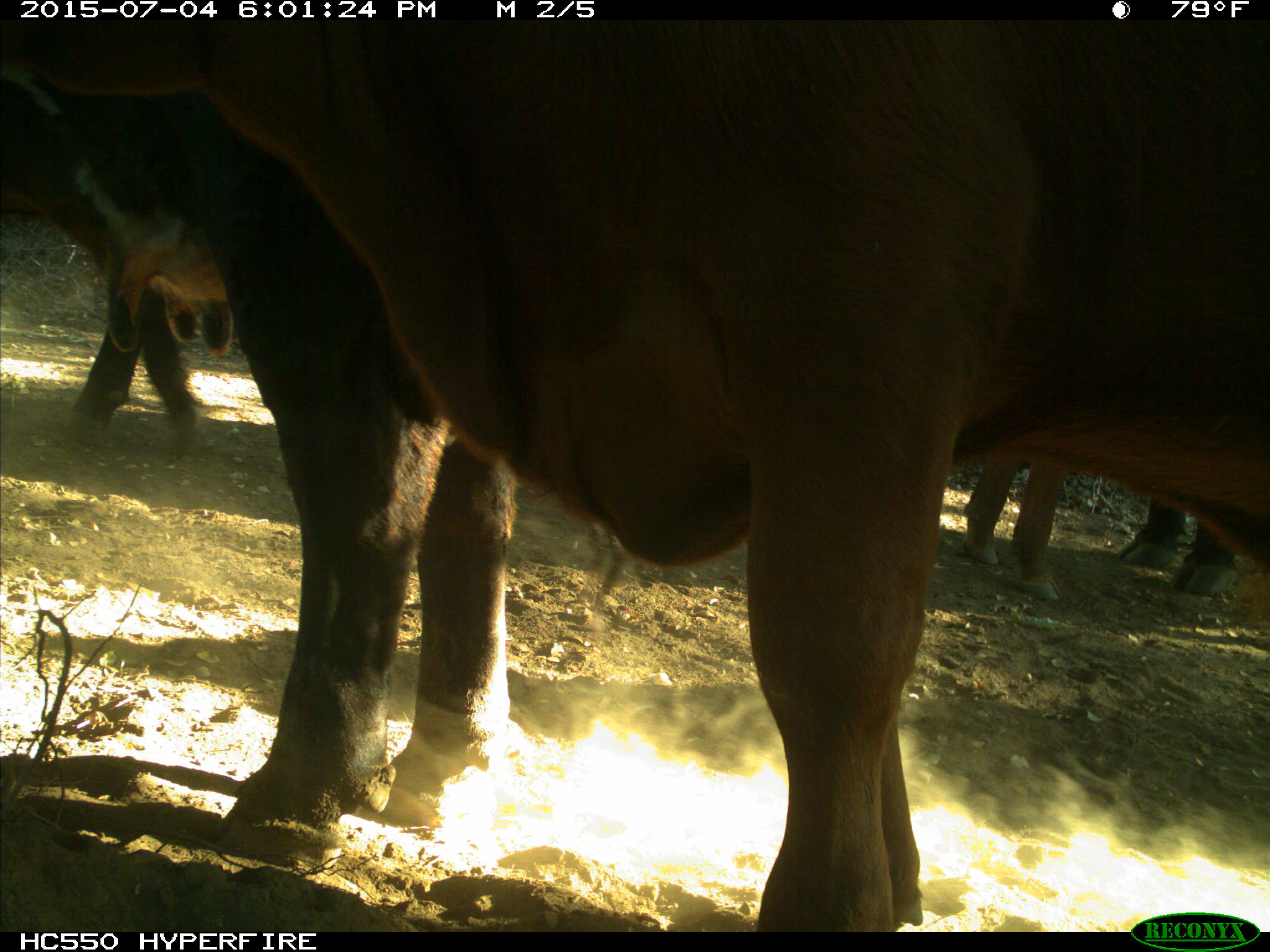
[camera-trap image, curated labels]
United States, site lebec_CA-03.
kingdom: Animalia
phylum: Chordata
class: Mammalia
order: Artiodactyla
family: Bovidae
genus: Bos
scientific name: Bos taurus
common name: domestic cow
Bos taurus (domestic cow).